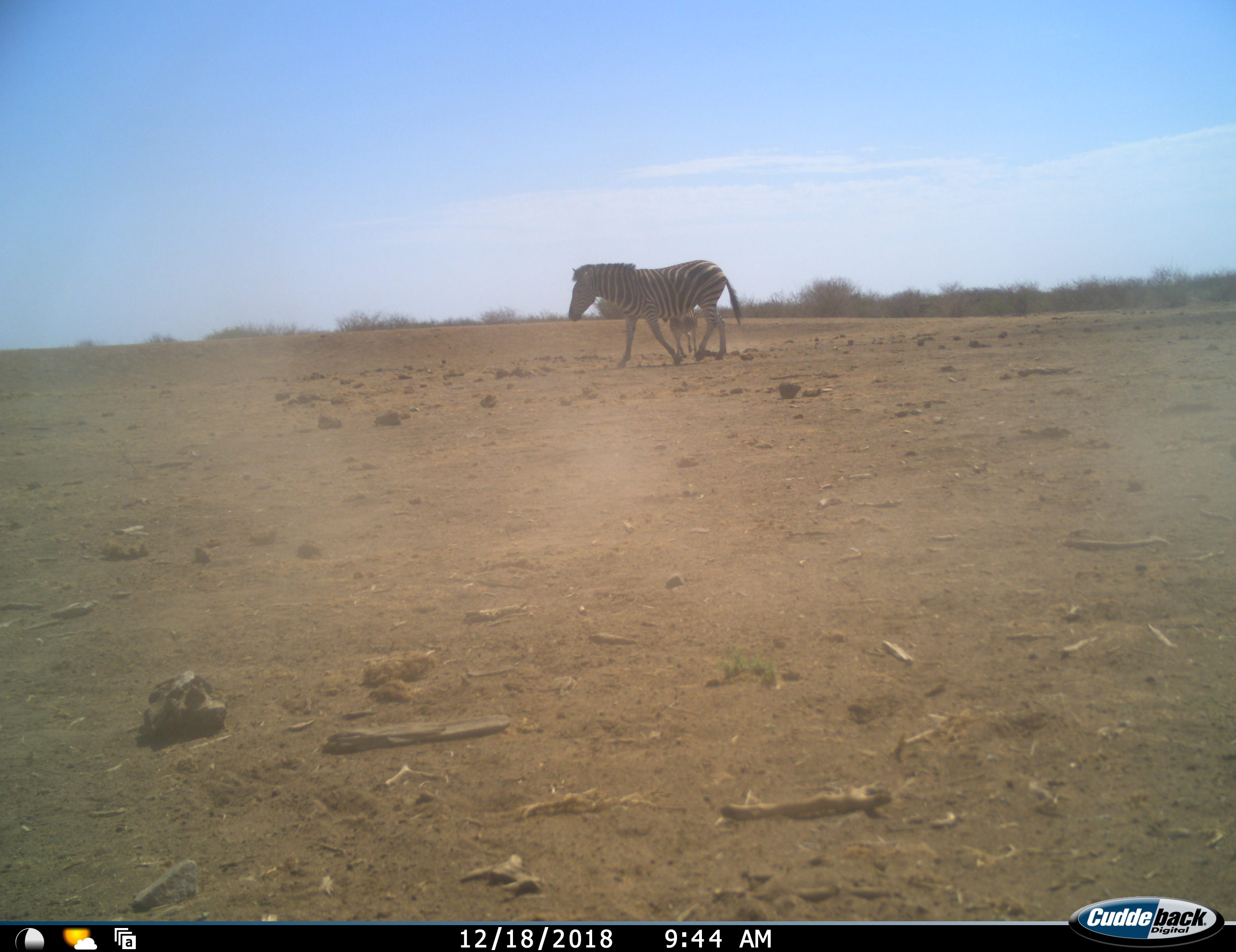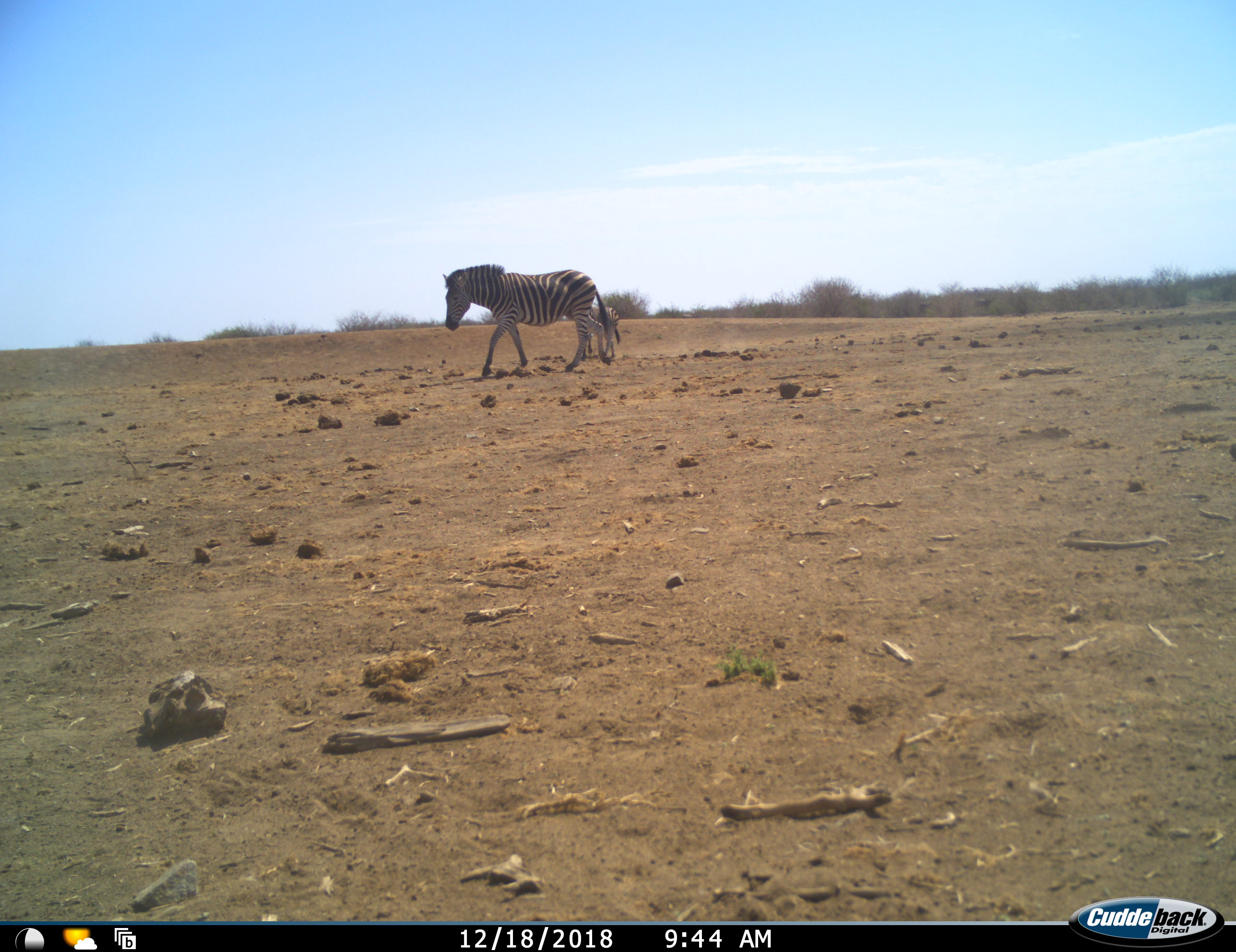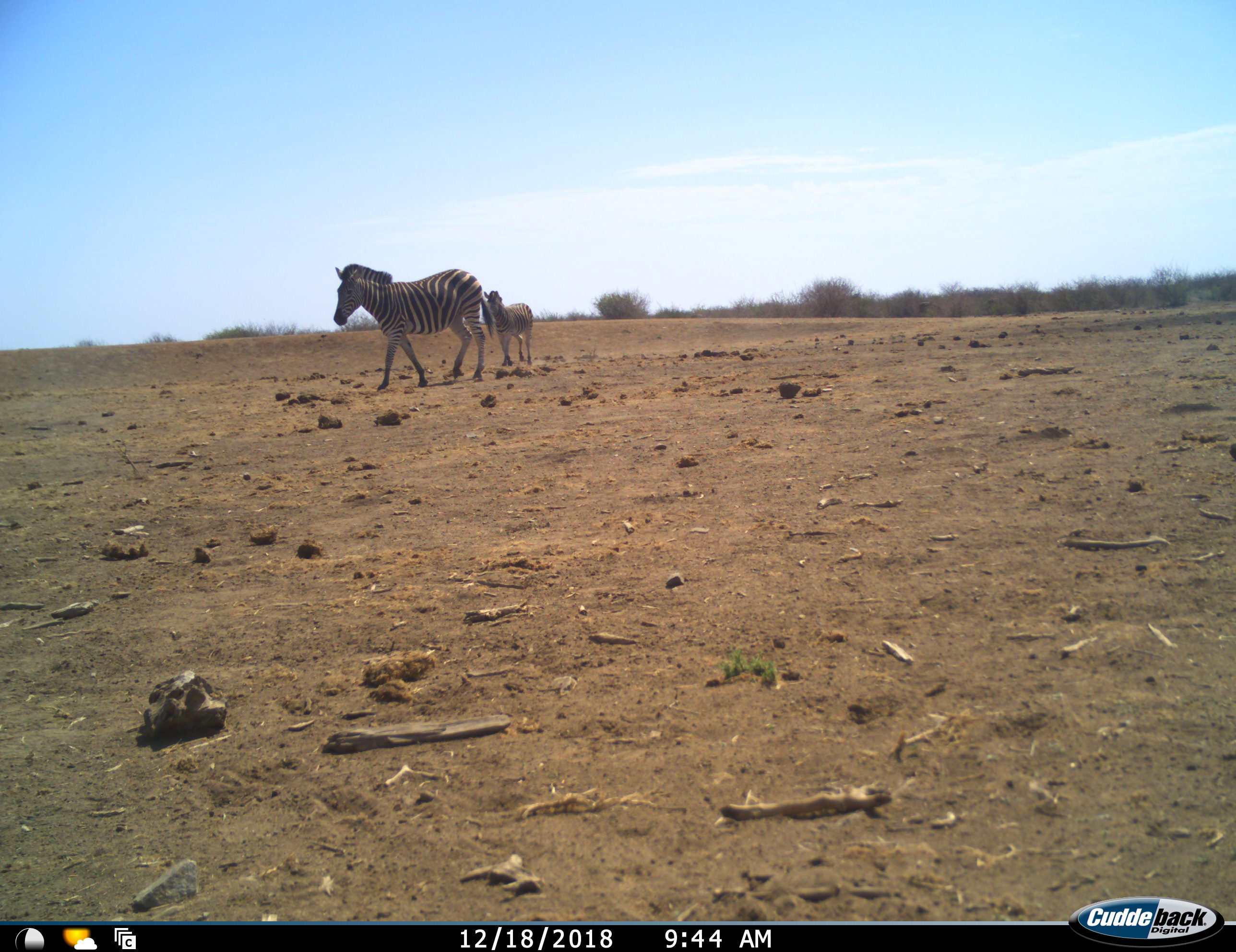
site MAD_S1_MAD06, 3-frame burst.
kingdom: Animalia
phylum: Chordata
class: Mammalia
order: Perissodactyla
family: Equidae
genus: Equus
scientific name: Equus quagga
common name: plains zebra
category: zebraplains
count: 2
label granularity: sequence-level